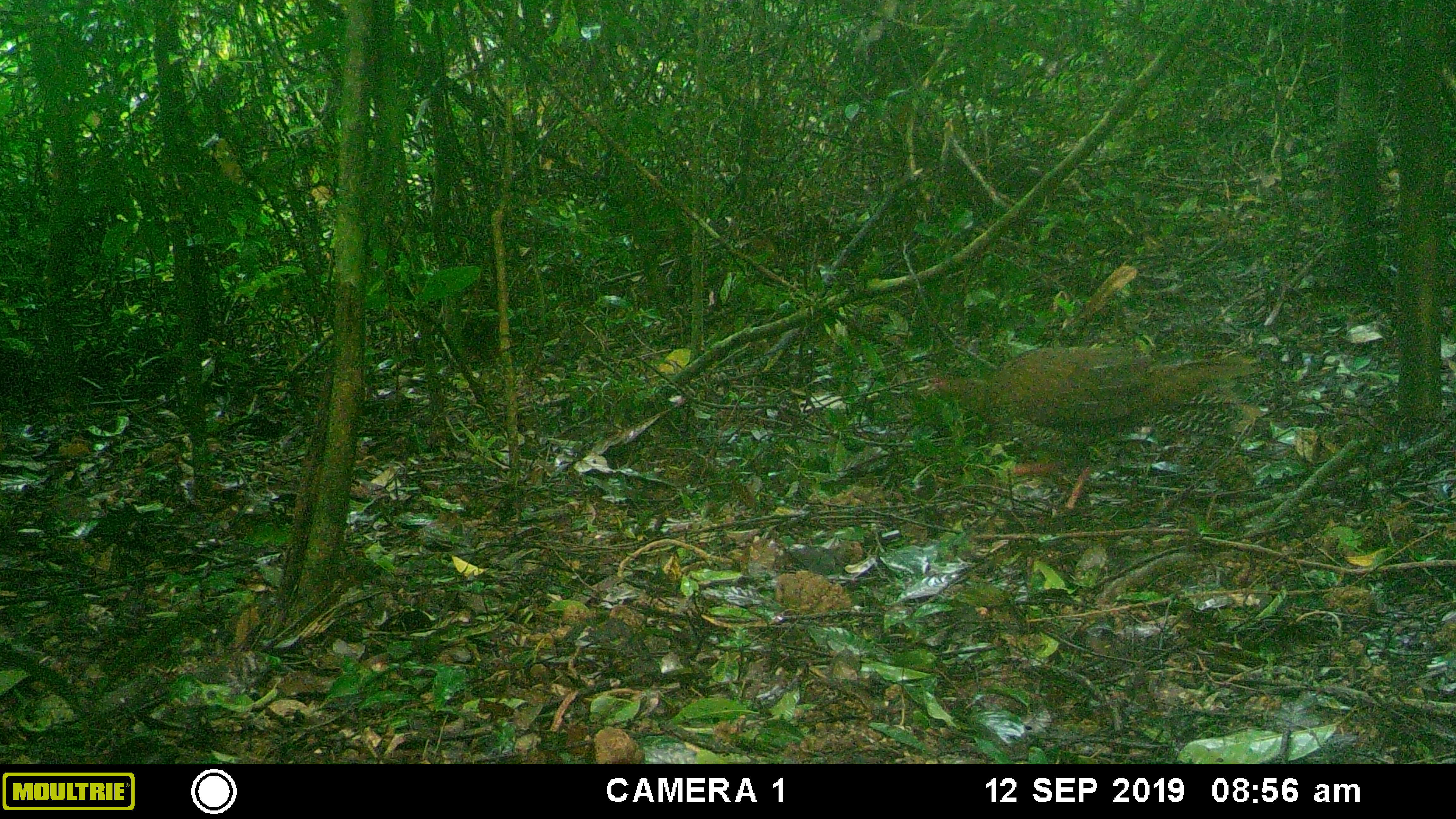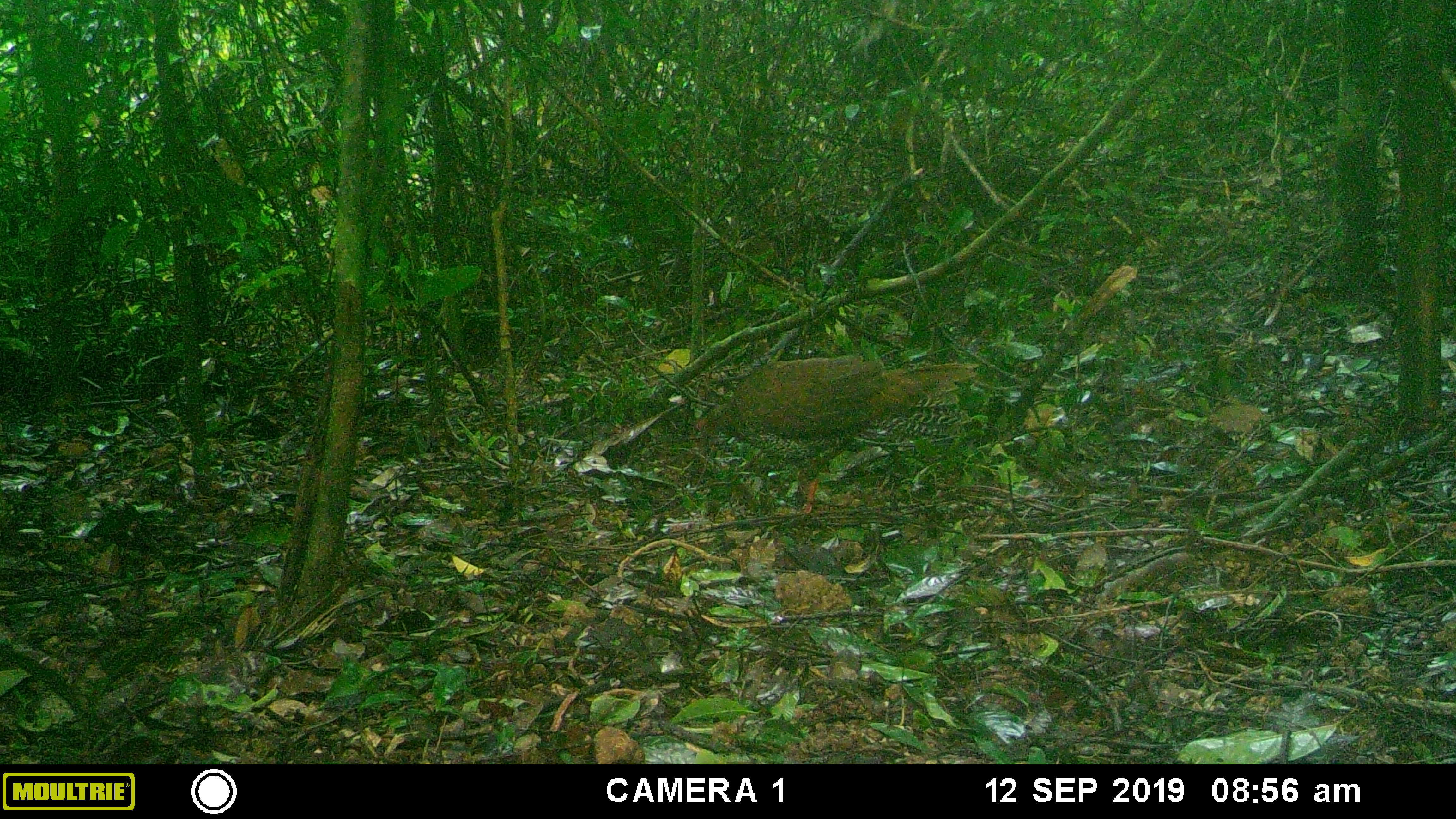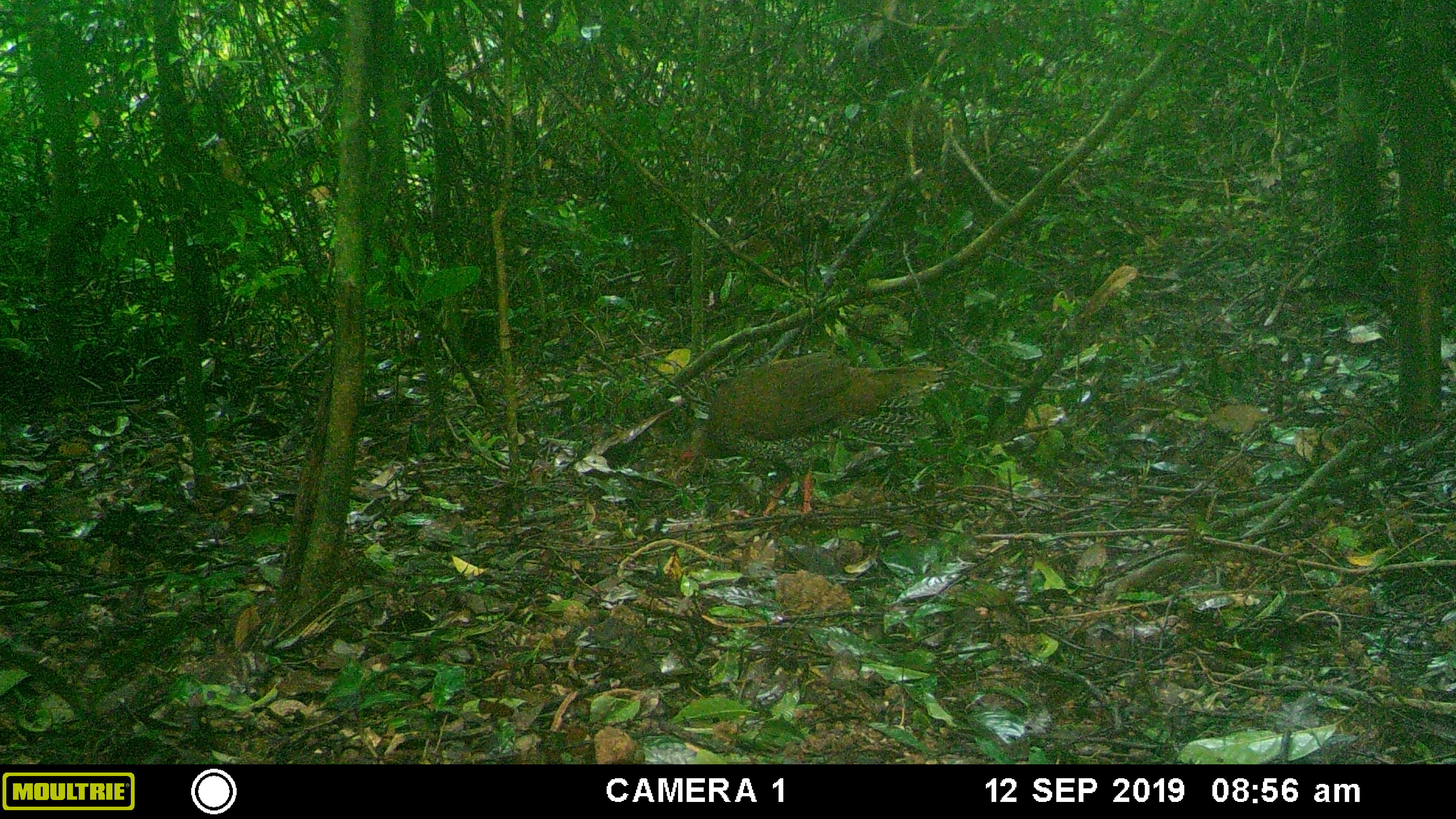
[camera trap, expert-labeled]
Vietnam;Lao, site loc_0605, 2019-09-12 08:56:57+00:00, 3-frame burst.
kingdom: Animalia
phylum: Chordata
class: Aves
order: Galliformes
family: Phasianidae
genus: Lophura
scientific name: Lophura nycthemera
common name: silver pheasant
Silver pheasant (Lophura nycthemera). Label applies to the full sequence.